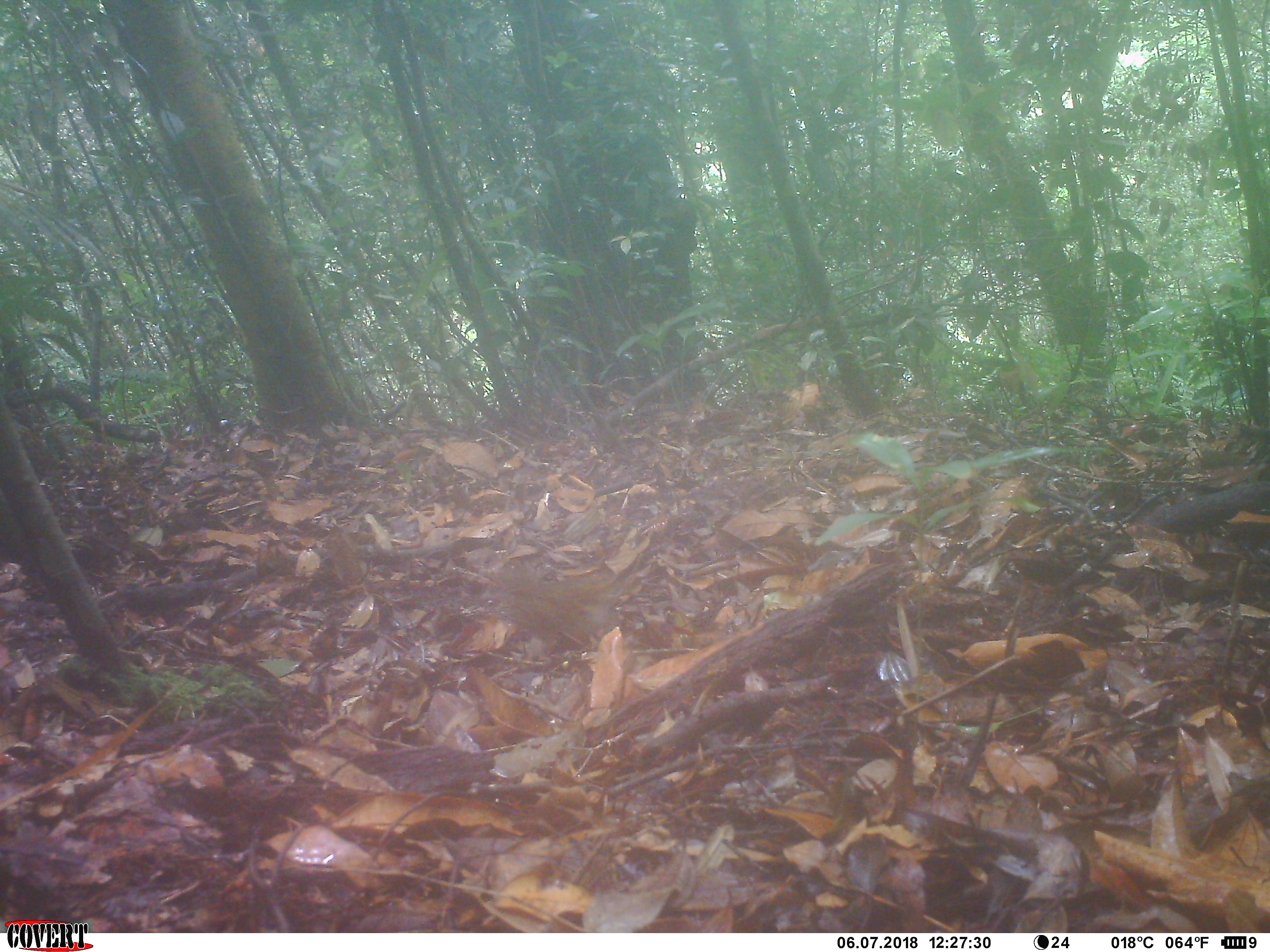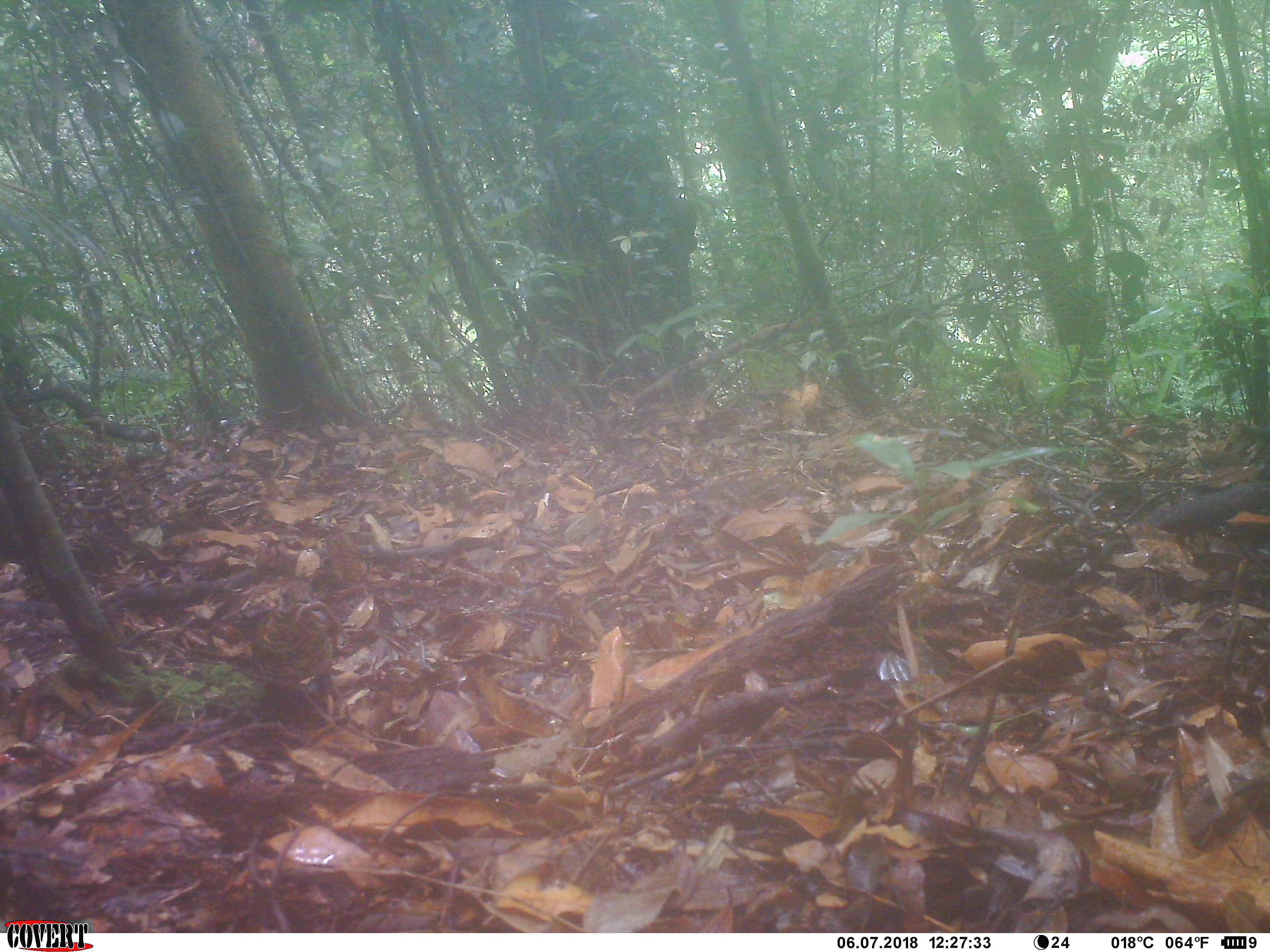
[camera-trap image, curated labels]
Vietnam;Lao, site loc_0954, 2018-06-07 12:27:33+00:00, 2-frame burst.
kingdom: Animalia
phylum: Chordata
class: Aves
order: Passeriformes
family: Turdidae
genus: Zoothera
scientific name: Zoothera dauma dauma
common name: scaly thrush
Scaly thrush (Zoothera dauma dauma). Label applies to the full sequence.